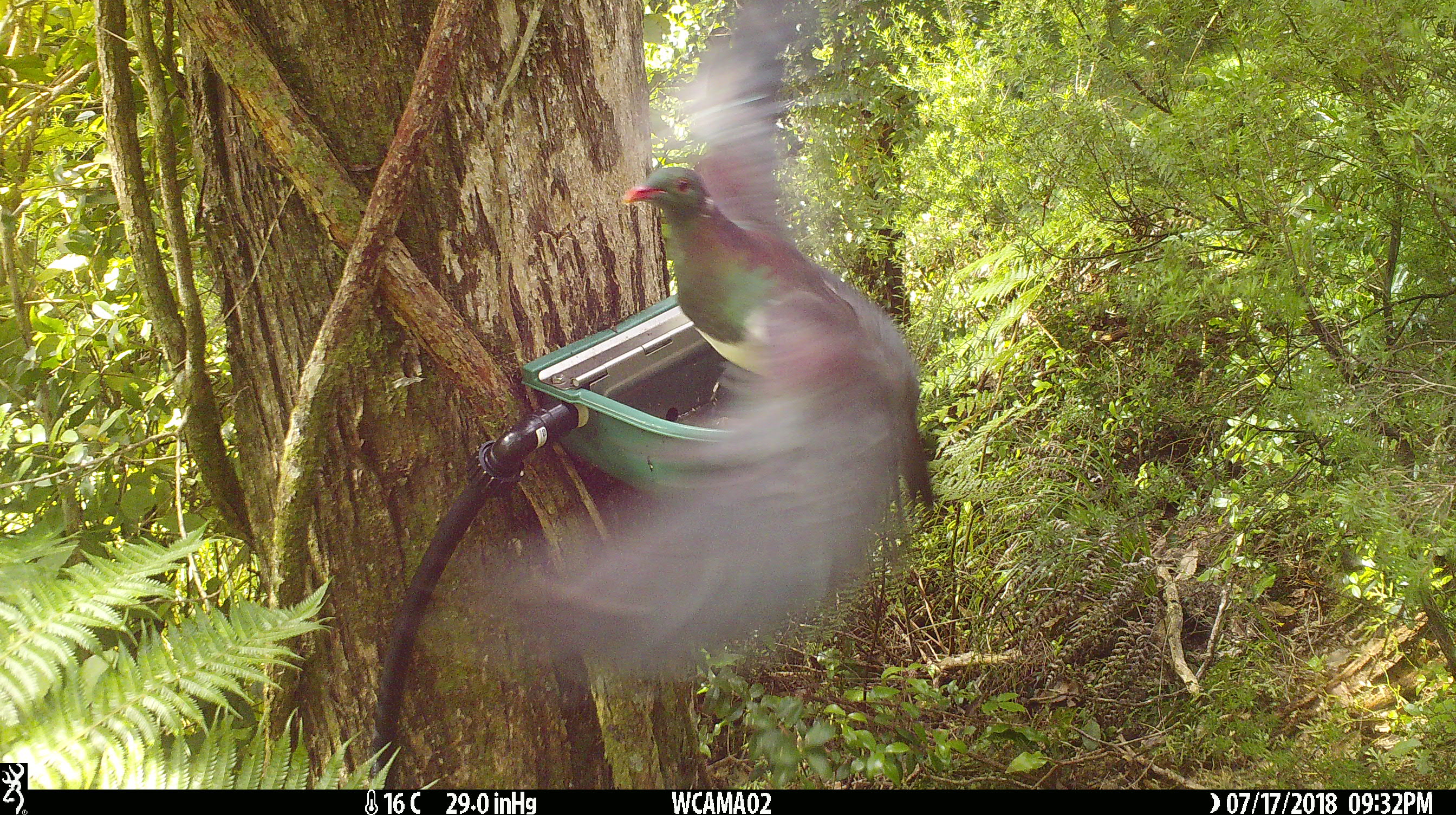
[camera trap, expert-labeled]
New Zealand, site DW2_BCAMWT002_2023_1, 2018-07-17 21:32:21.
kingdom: Animalia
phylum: Chordata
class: Aves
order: Columbiformes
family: Columbidae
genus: Hemiphaga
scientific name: Hemiphaga novaeseelandiae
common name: new zealand pigeon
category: kereru